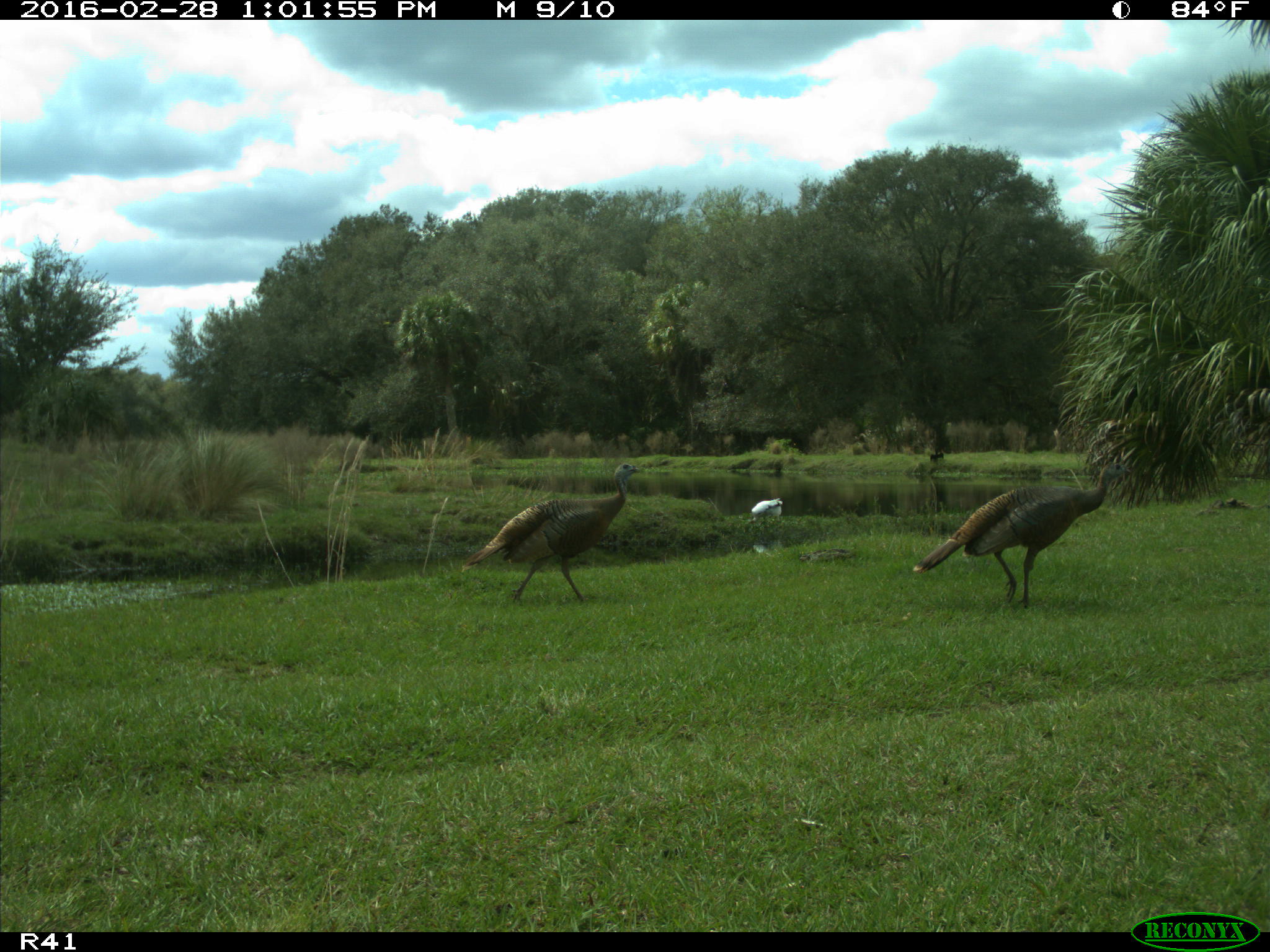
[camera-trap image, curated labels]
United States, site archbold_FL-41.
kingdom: Animalia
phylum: Chordata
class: Aves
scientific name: Aves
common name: birds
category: unidentified bird